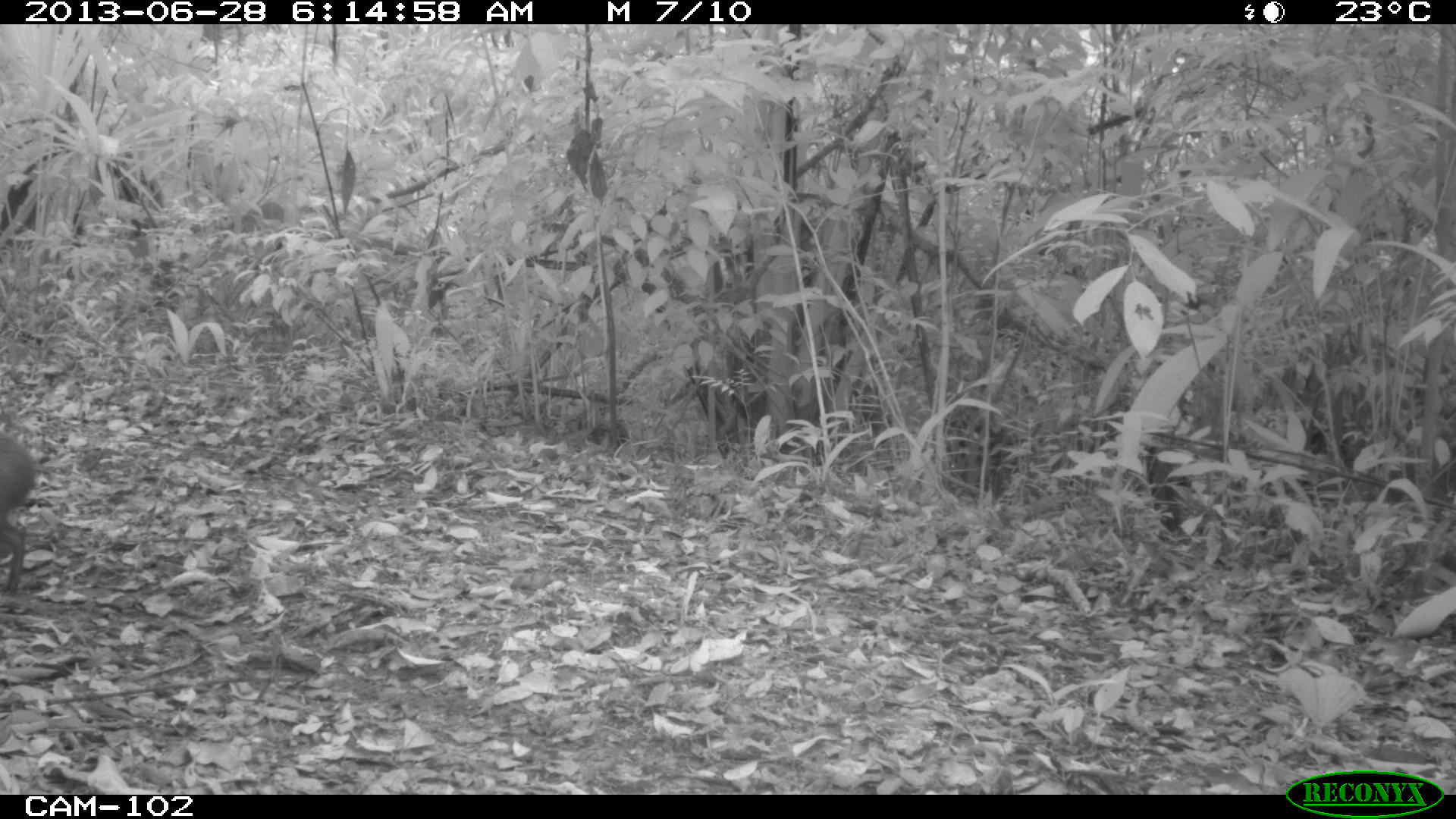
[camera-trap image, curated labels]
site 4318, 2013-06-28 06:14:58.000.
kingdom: Animalia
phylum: Chordata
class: Mammalia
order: Rodentia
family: Dasyproctidae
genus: Dasyprocta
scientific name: Dasyprocta punctata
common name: central american agouti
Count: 1.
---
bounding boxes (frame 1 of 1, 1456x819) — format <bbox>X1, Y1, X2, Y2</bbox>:
dasyprocta punctata: <bbox>0, 432, 37, 591</bbox>